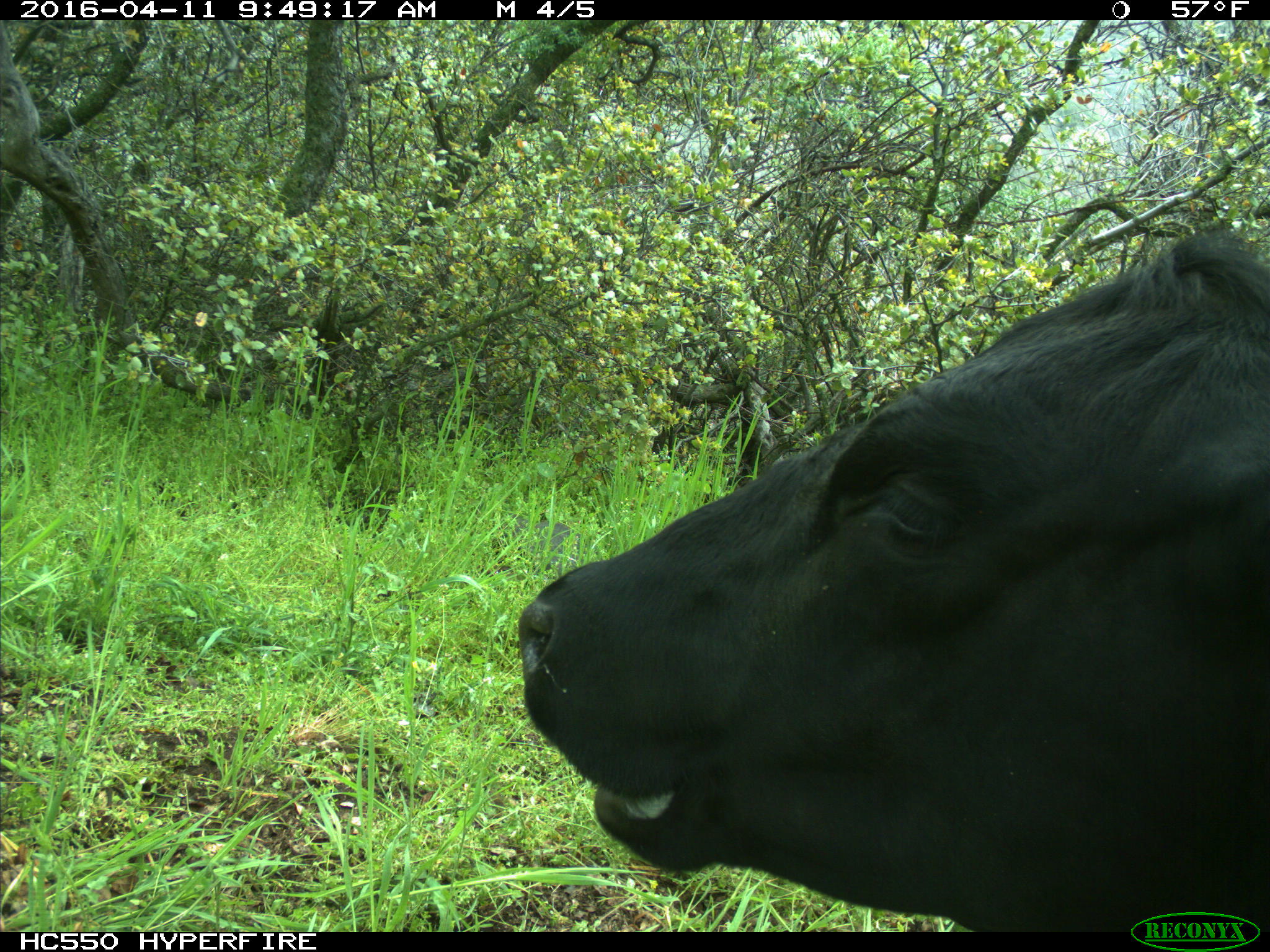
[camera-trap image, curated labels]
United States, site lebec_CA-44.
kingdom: Animalia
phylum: Chordata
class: Mammalia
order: Artiodactyla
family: Bovidae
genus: Bos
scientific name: Bos taurus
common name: domestic cow